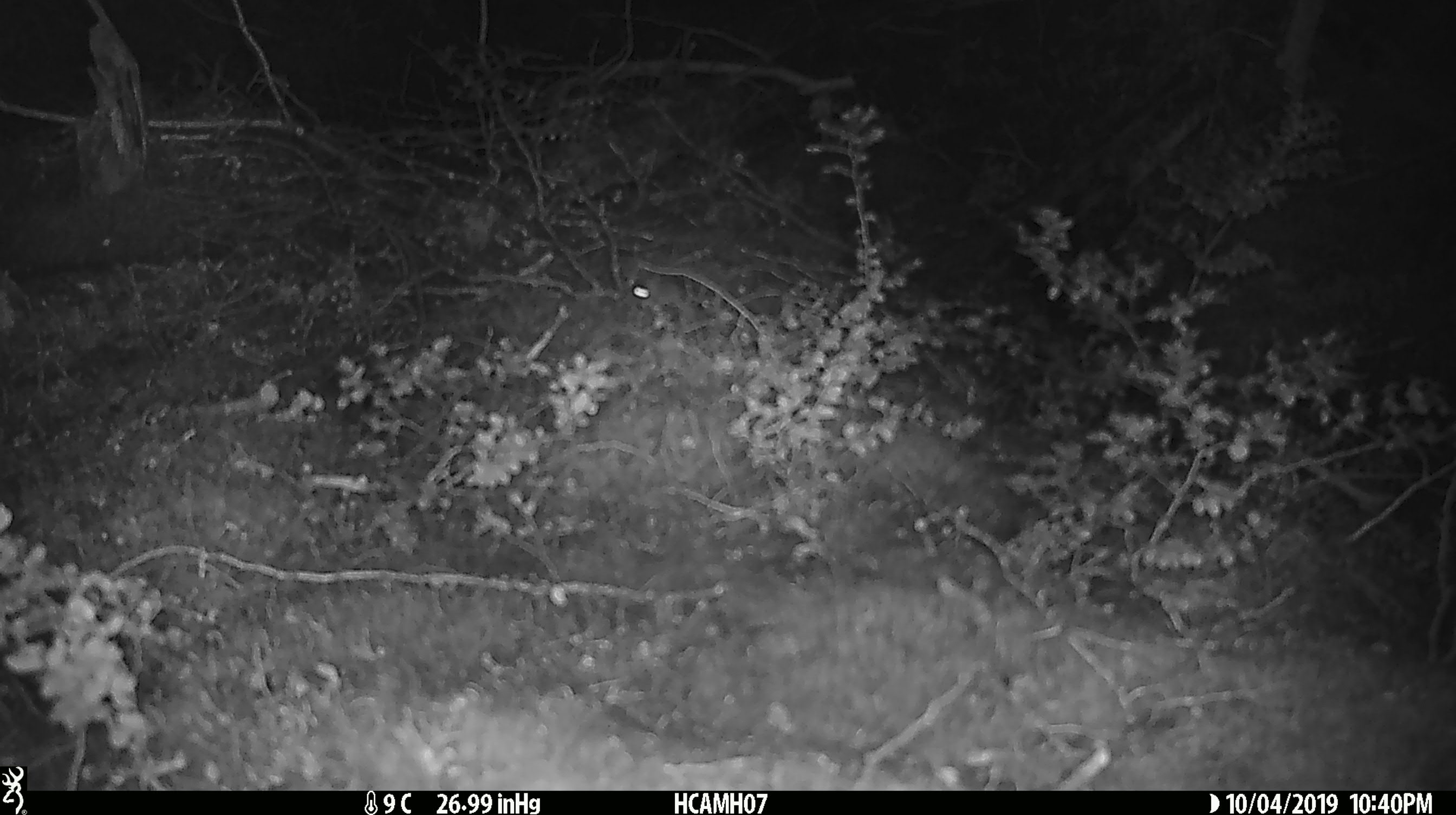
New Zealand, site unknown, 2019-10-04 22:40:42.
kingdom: Animalia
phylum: Chordata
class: Mammalia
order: Rodentia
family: Muridae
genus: Mus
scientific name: Mus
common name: mouse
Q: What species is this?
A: Mouse (Mus).